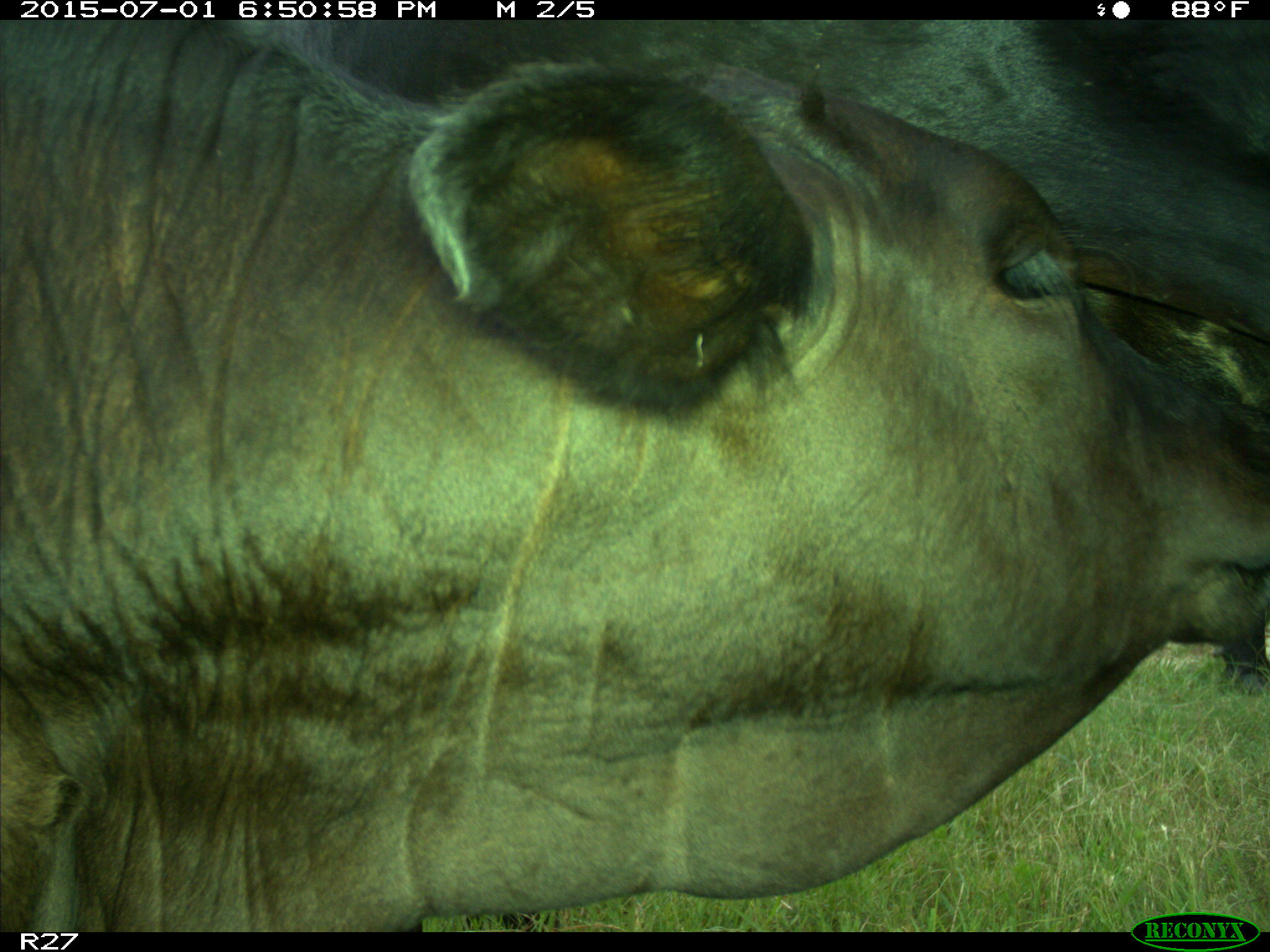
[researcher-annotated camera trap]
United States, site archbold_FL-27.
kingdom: Animalia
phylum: Chordata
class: Mammalia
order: Artiodactyla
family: Bovidae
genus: Bos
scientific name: Bos taurus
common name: domestic cow